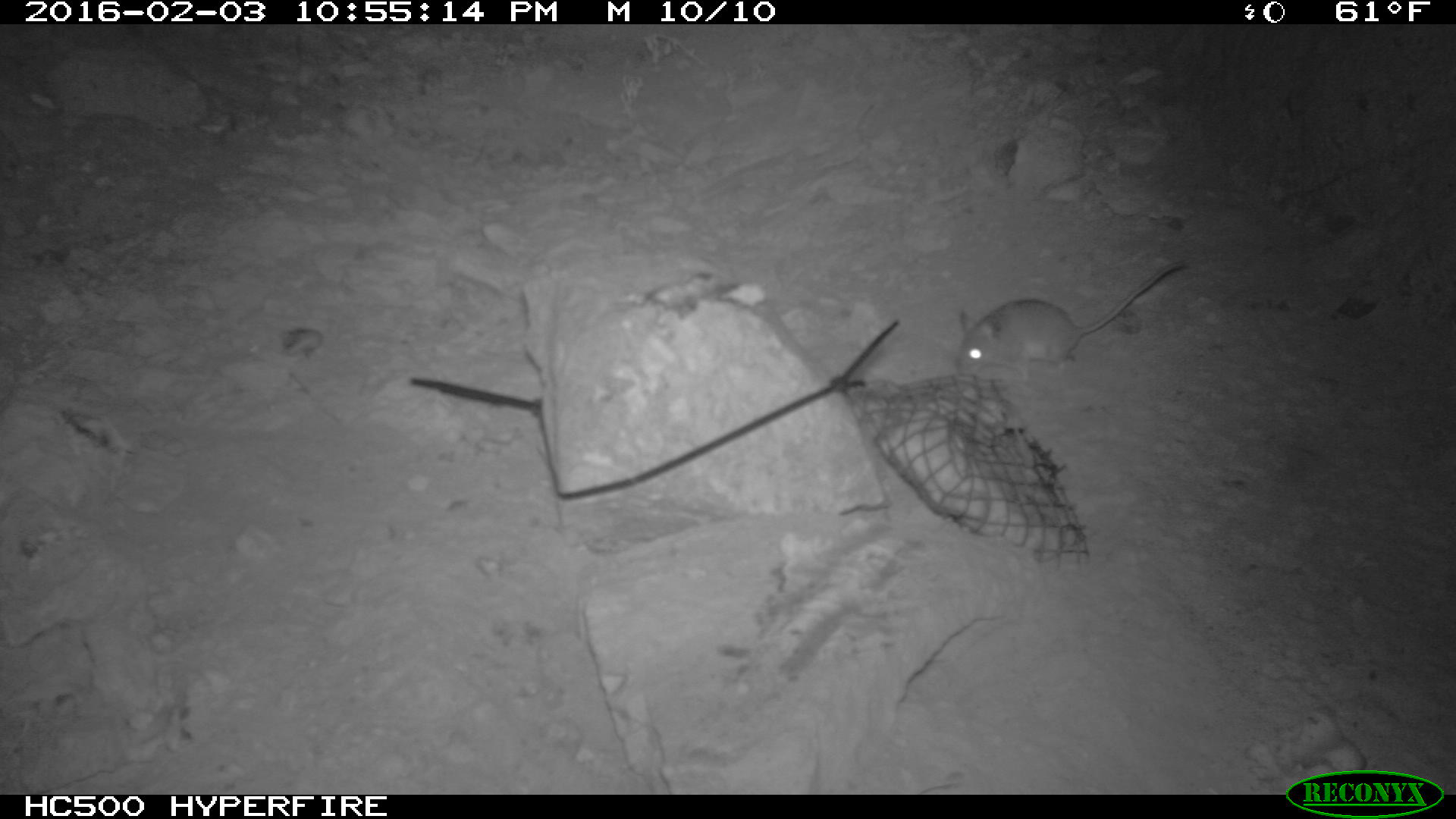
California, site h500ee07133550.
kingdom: Animalia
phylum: Chordata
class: Mammalia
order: Rodentia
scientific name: Rodentia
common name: rodent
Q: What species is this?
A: Rodent (Rodentia).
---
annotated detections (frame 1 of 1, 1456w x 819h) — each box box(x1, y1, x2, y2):
rodent: box(954, 262, 1184, 382)